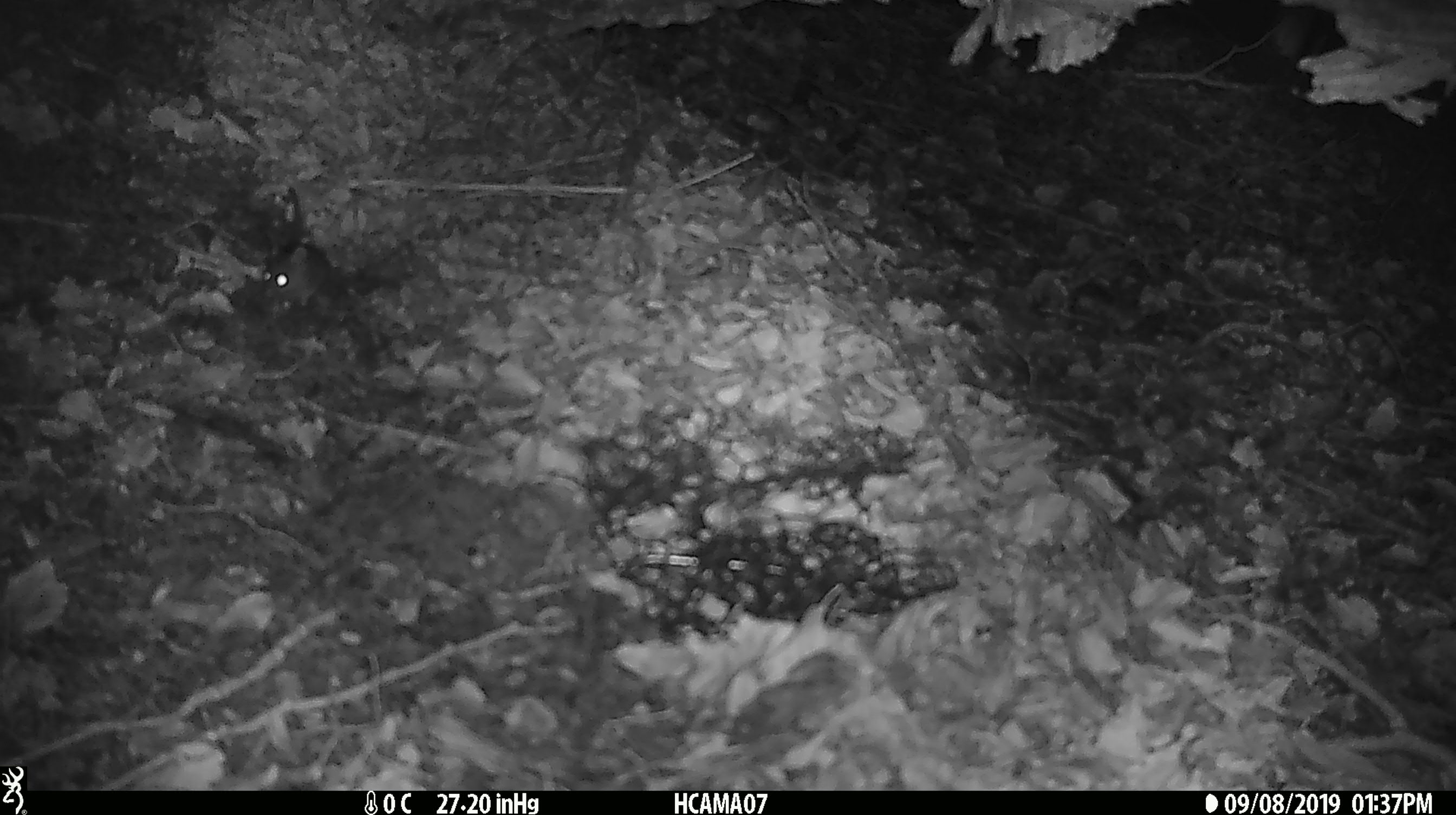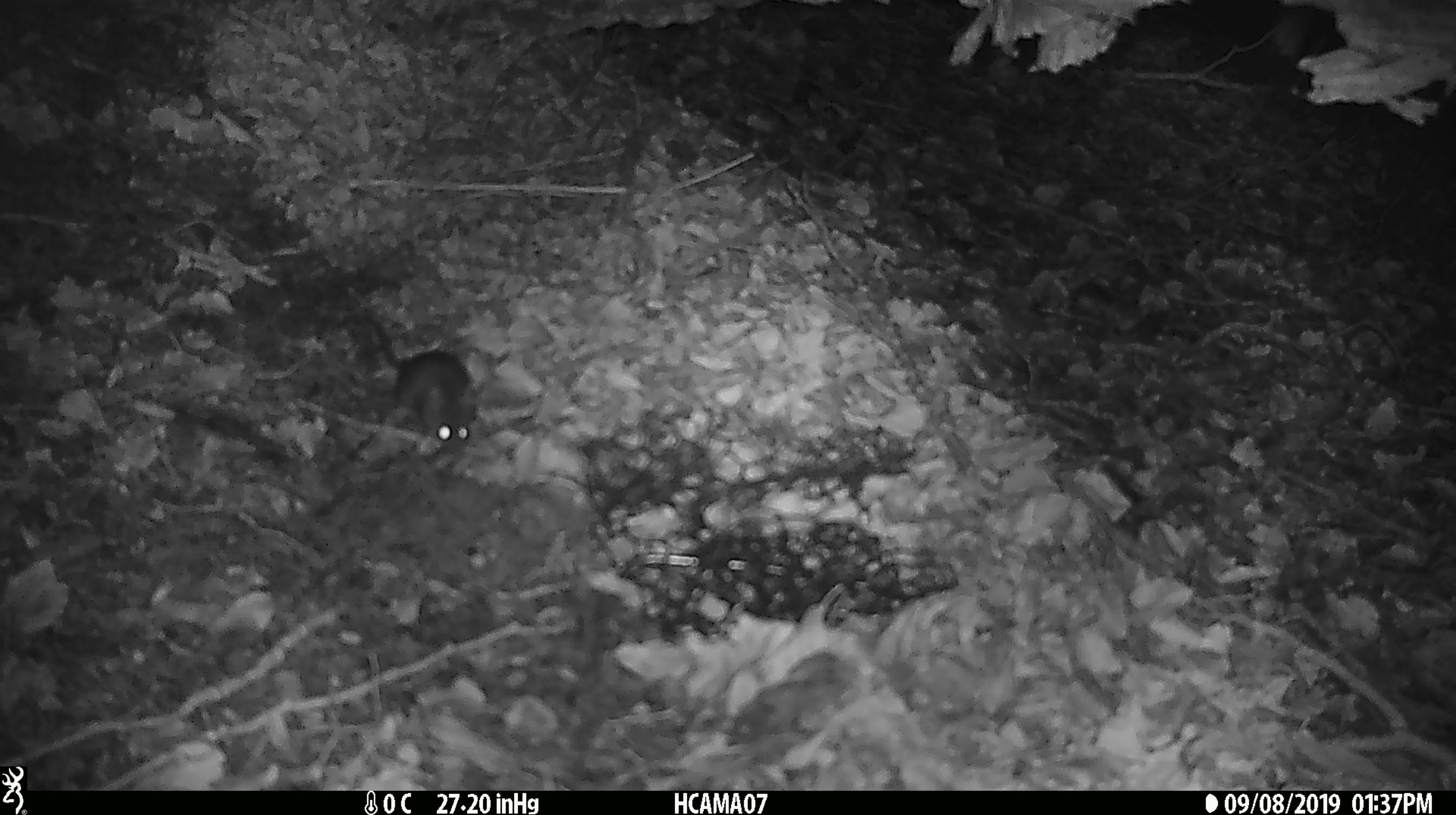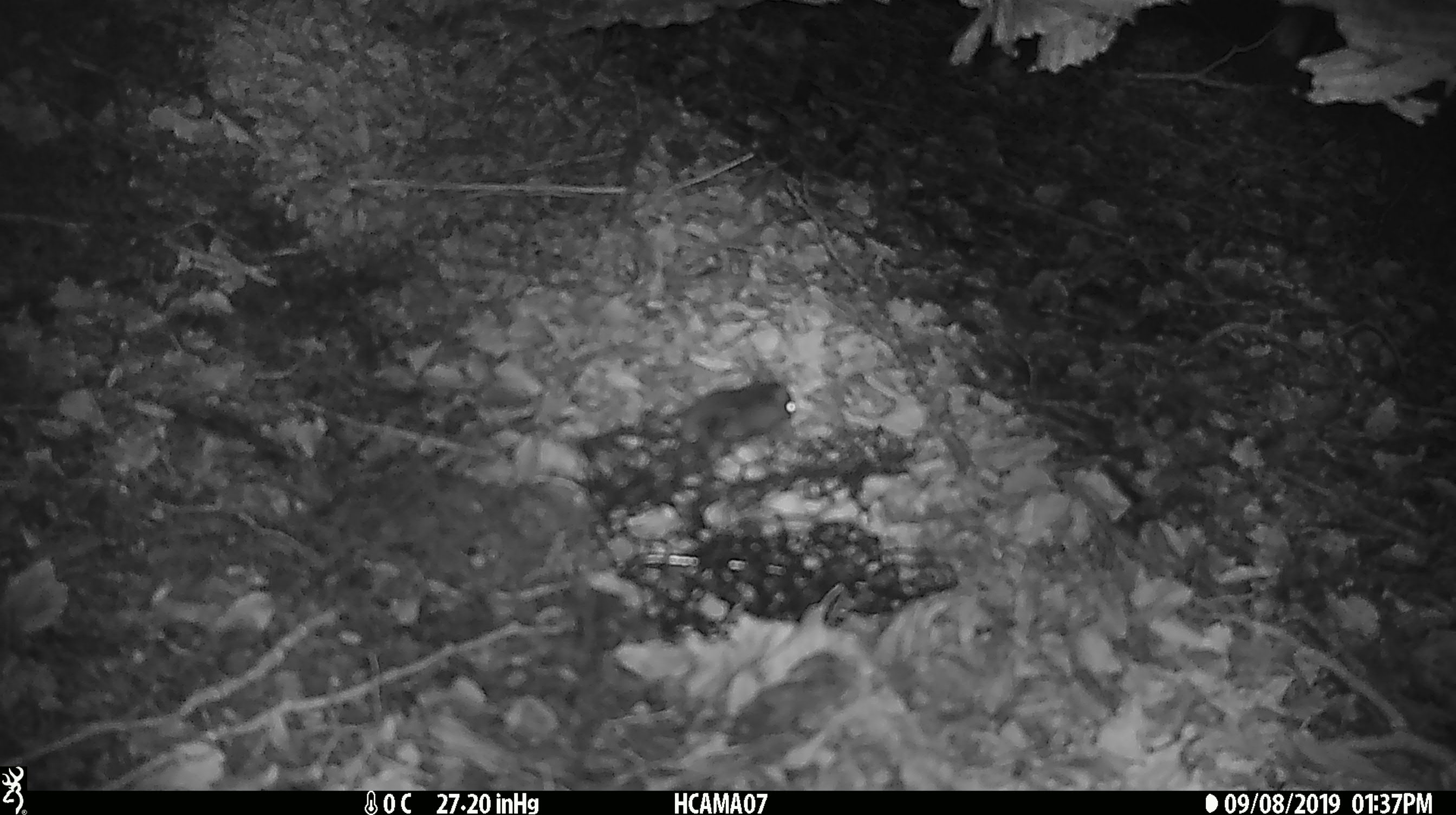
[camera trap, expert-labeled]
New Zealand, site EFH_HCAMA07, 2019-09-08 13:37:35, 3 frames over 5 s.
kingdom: Animalia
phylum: Chordata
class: Mammalia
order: Rodentia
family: Muridae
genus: Mus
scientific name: Mus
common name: mouse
Mouse (Mus).